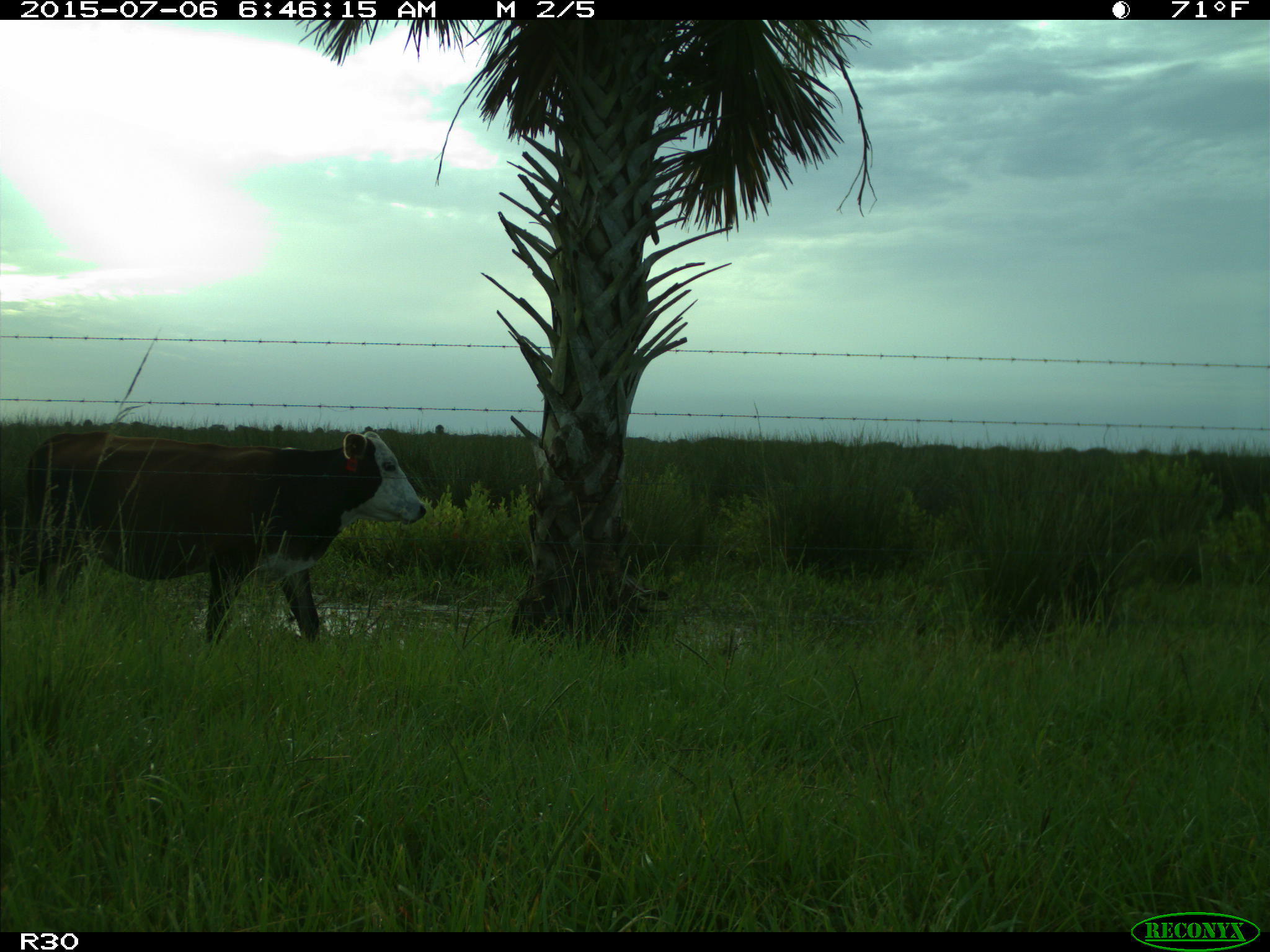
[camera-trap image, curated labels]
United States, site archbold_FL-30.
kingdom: Animalia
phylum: Chordata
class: Mammalia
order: Artiodactyla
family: Bovidae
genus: Bos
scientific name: Bos taurus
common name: domestic cow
Bos taurus (domestic cow).